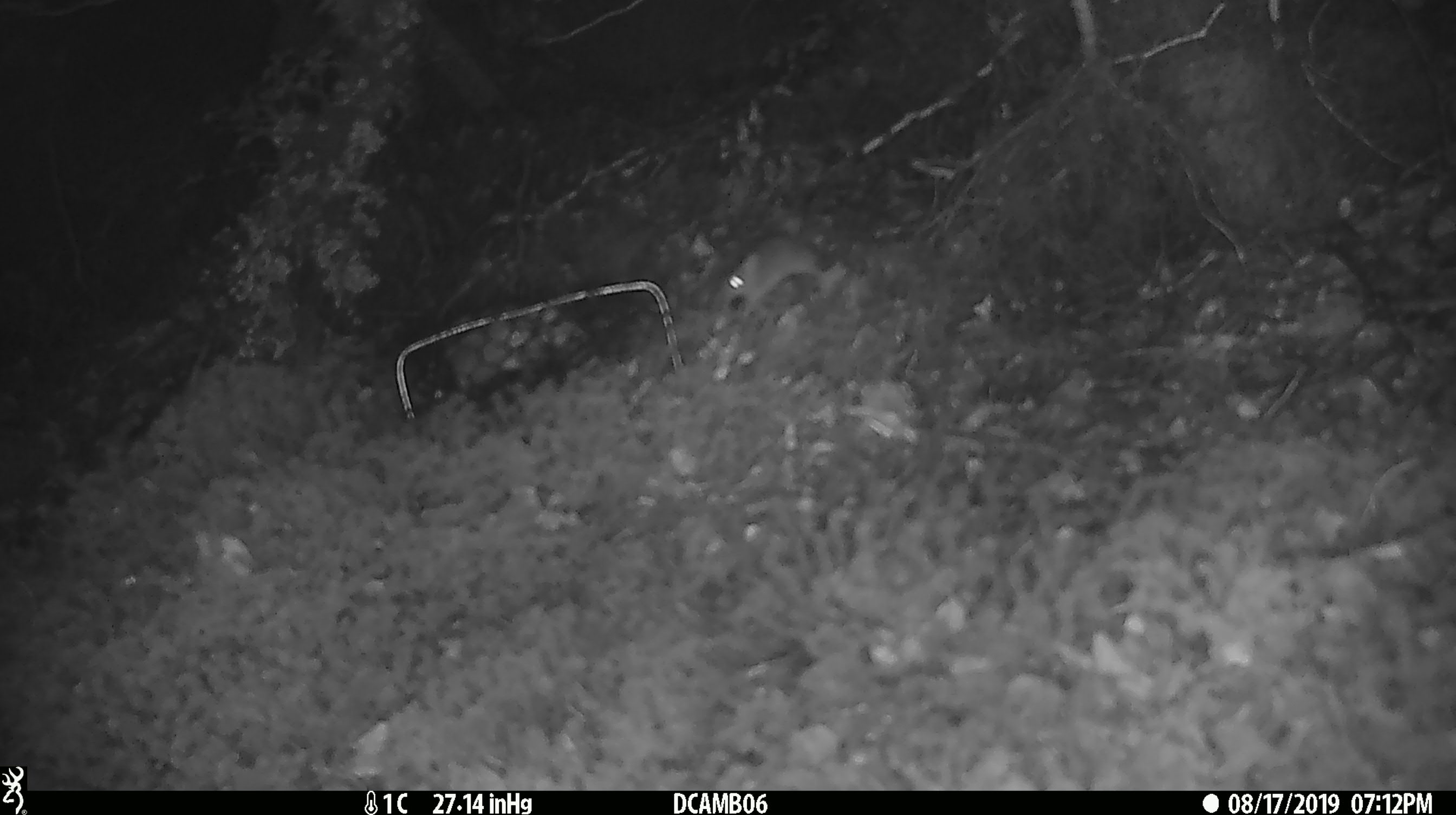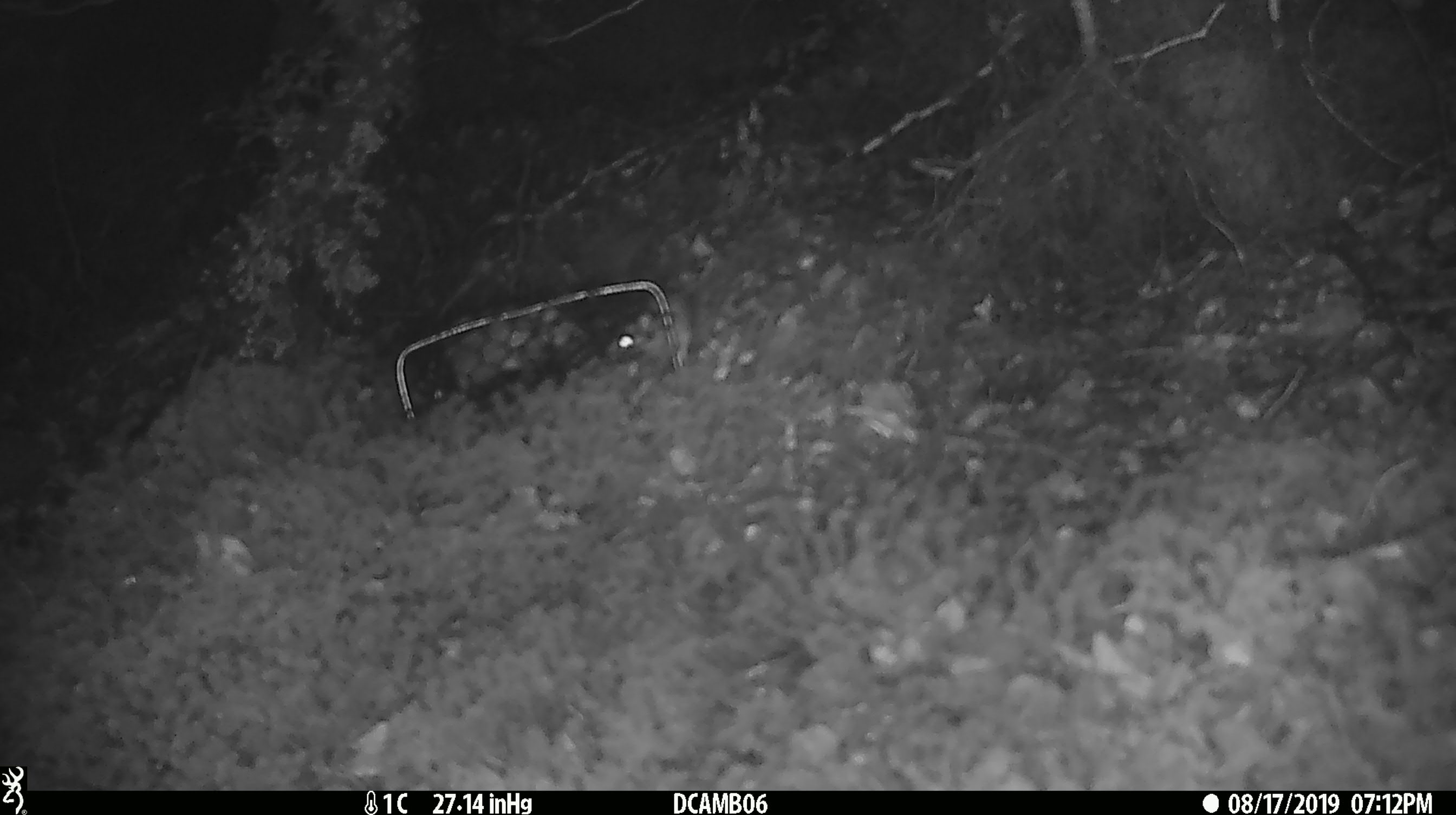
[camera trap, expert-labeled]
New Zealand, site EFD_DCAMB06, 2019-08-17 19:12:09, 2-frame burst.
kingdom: Animalia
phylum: Chordata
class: Mammalia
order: Rodentia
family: Muridae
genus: Mus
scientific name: Mus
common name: mouse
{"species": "mouse (Mus)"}